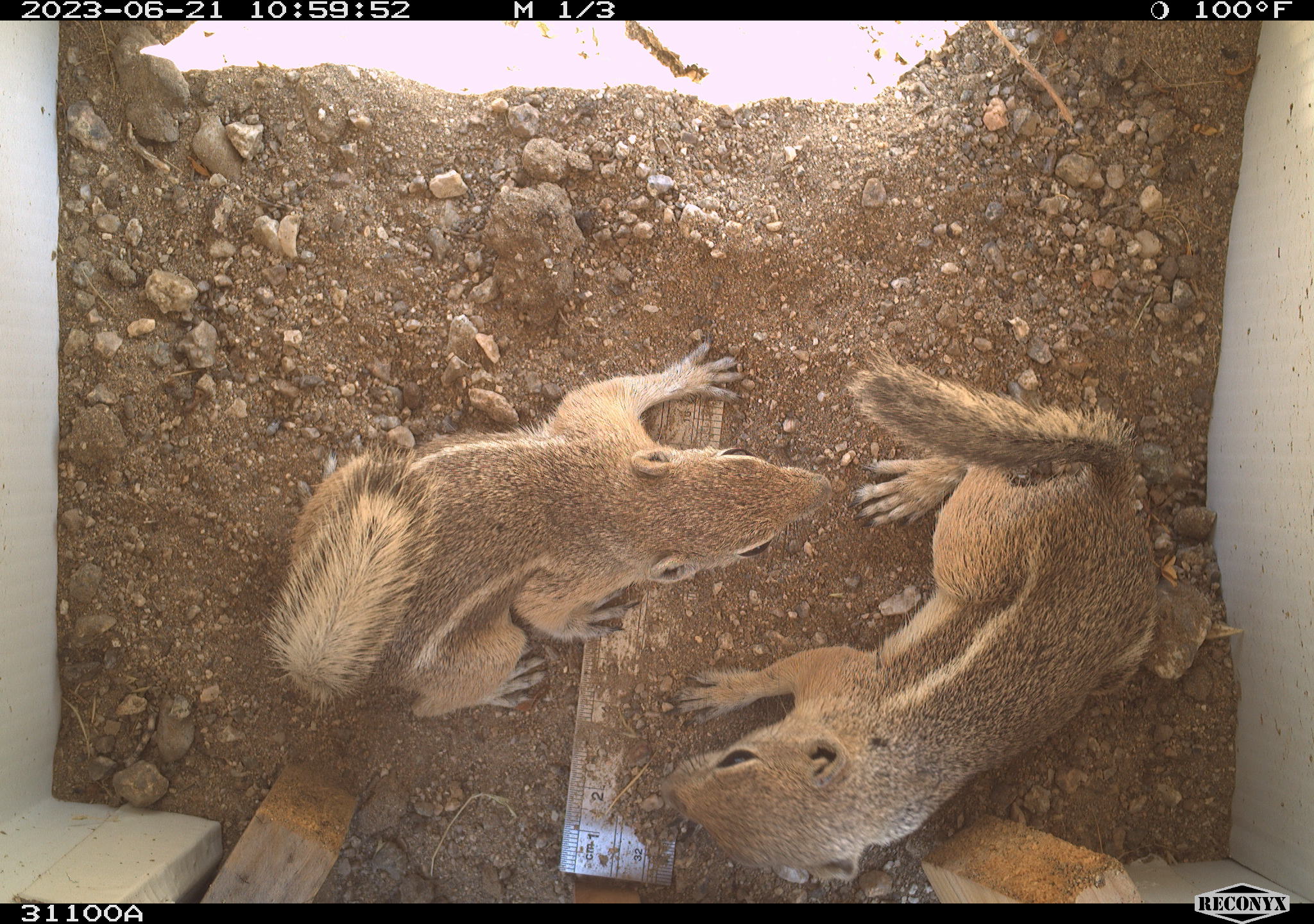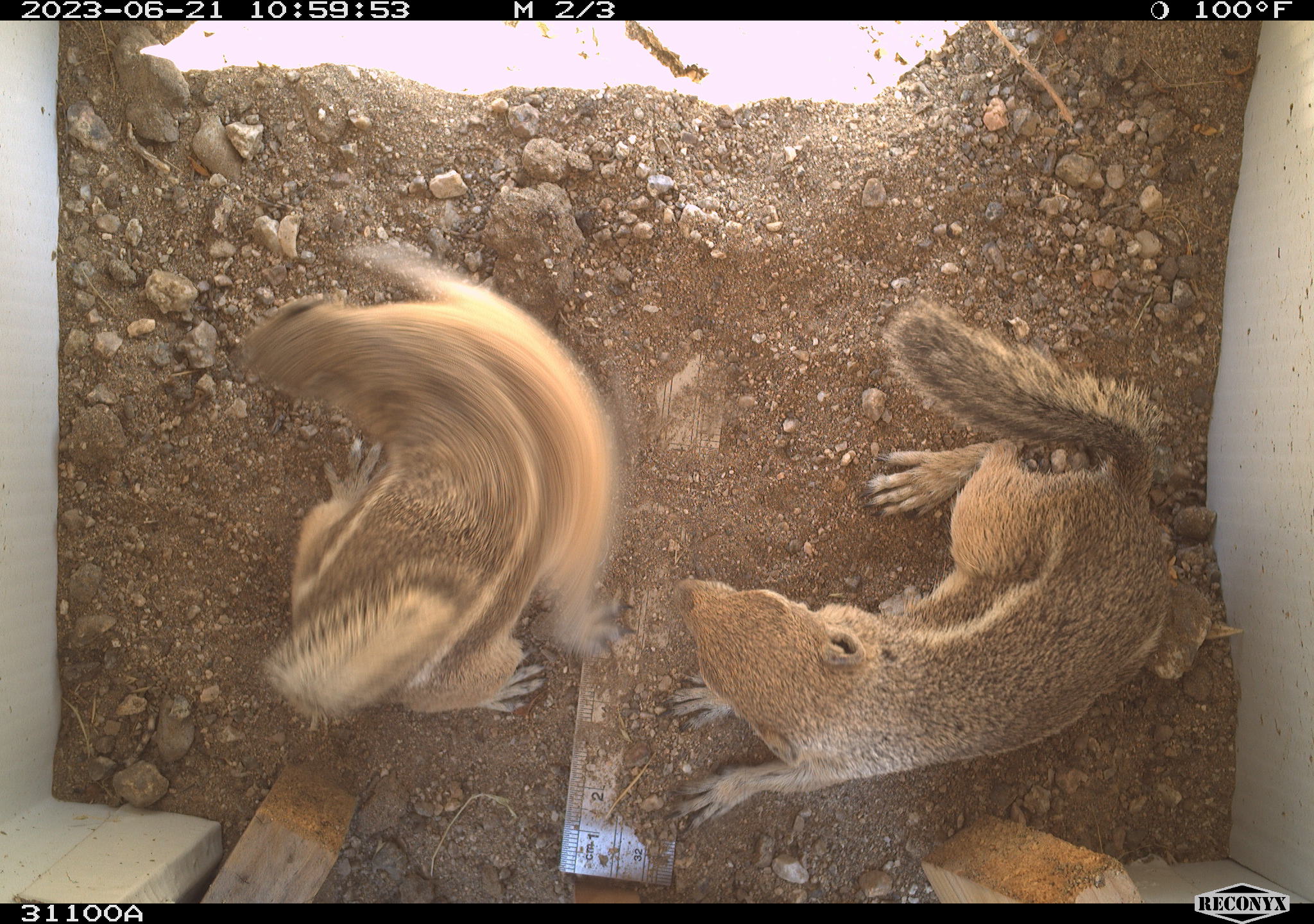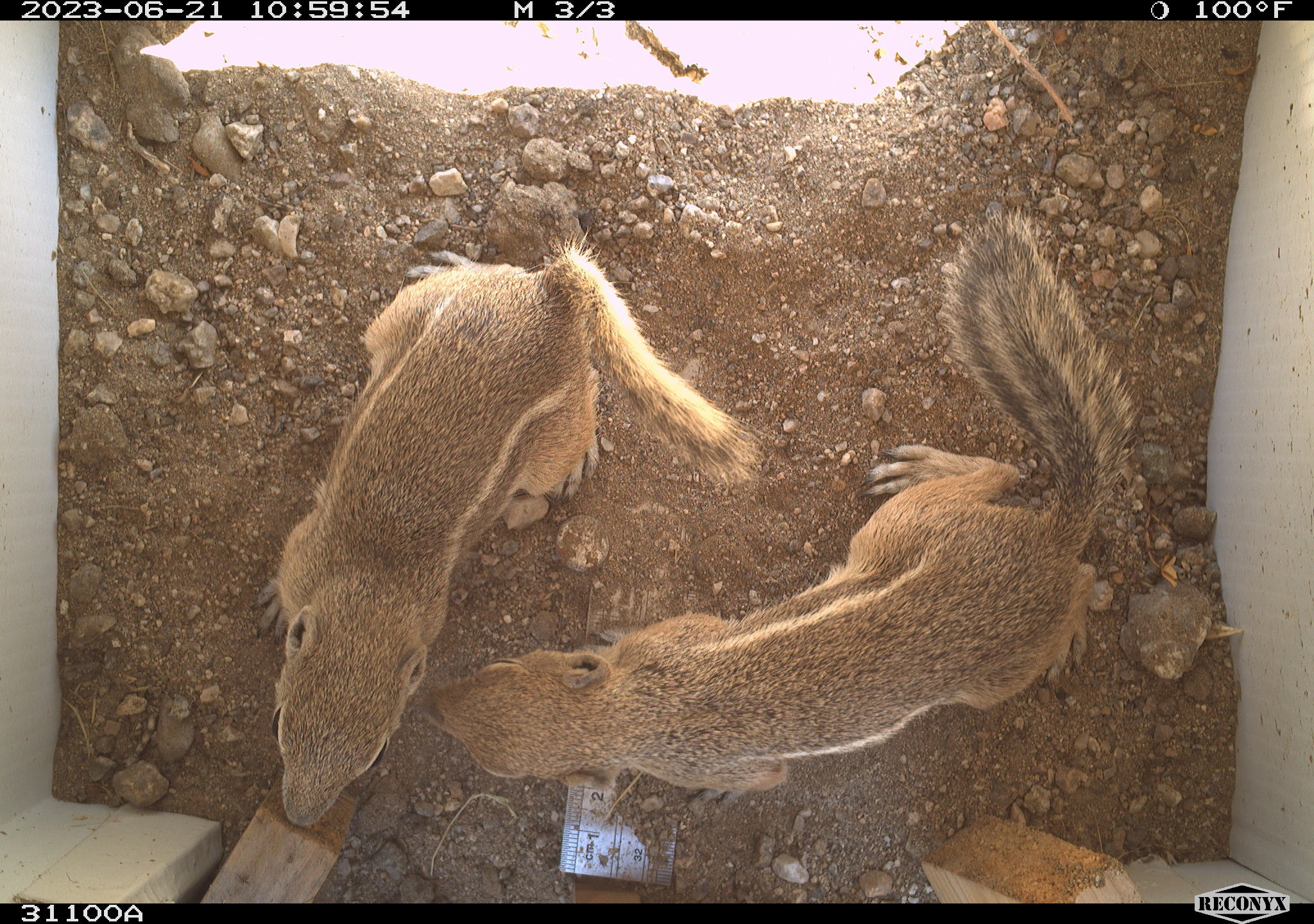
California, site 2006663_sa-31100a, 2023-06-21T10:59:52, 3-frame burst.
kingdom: Animalia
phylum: Chordata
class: Mammalia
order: Rodentia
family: Sciuridae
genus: Ammospermophilus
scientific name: Ammospermophilus leucurus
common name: white-tailed antelope squirrel